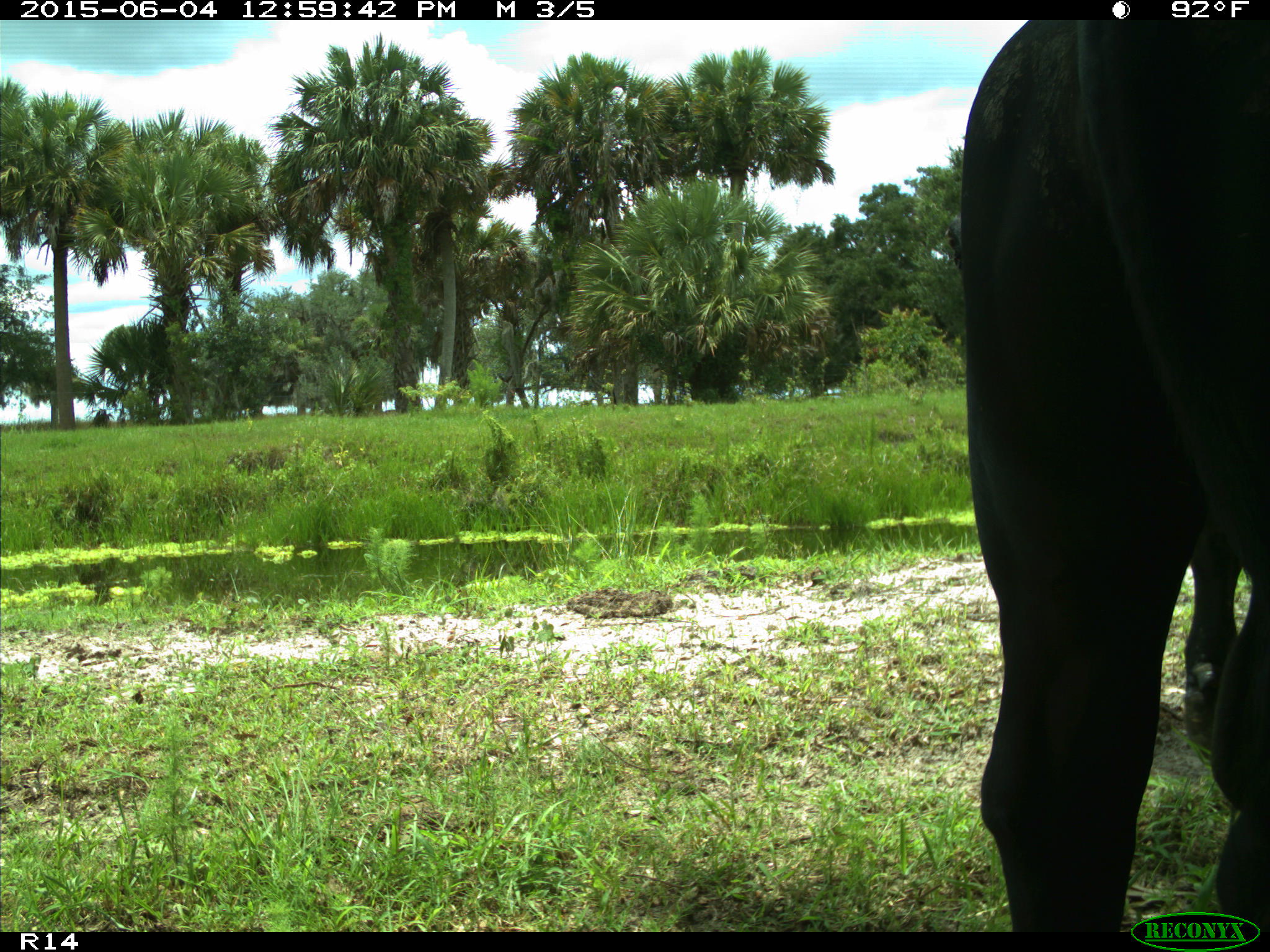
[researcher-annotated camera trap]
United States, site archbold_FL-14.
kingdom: Animalia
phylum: Chordata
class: Mammalia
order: Artiodactyla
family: Bovidae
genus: Bos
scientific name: Bos taurus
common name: domestic cow